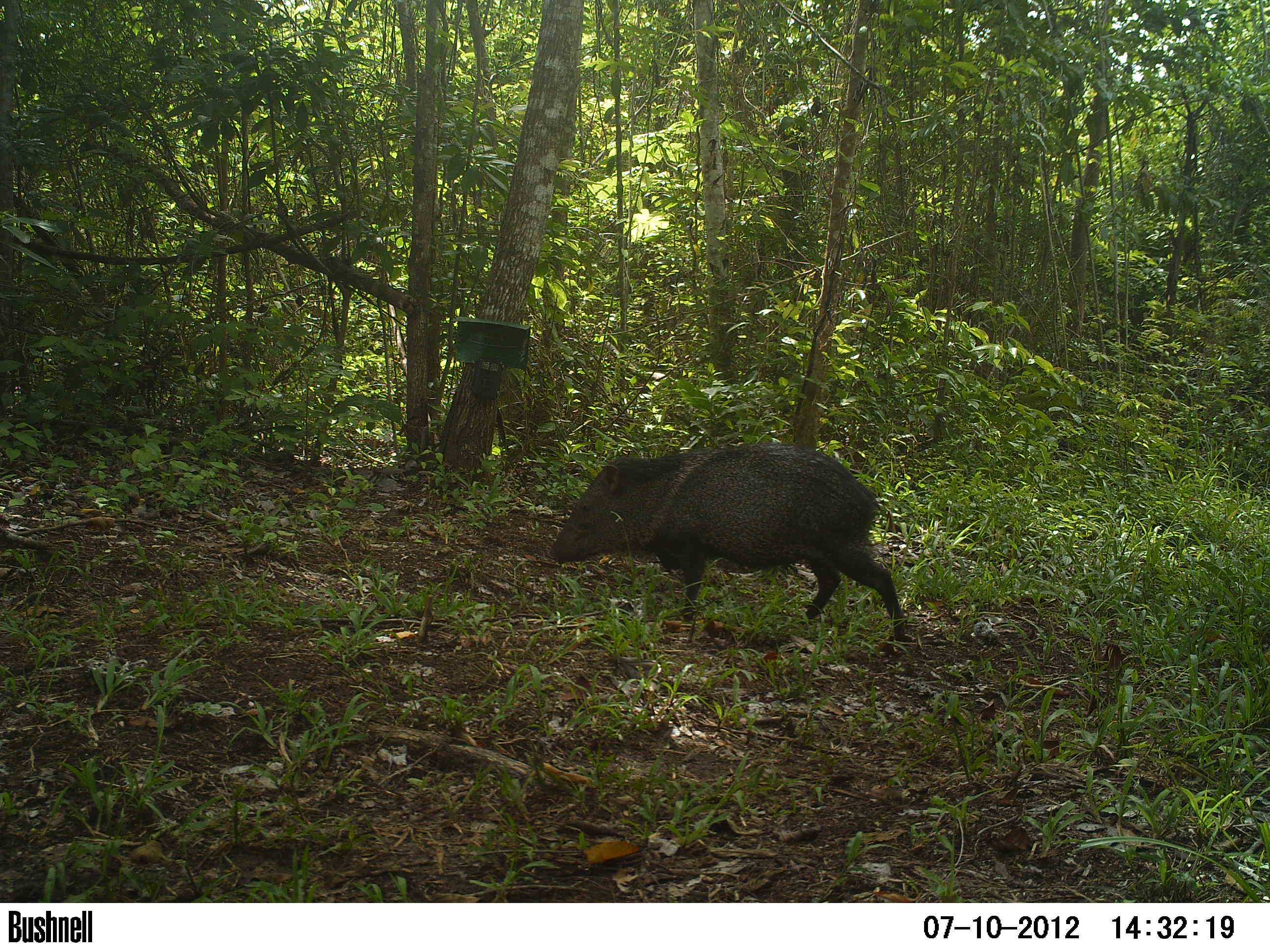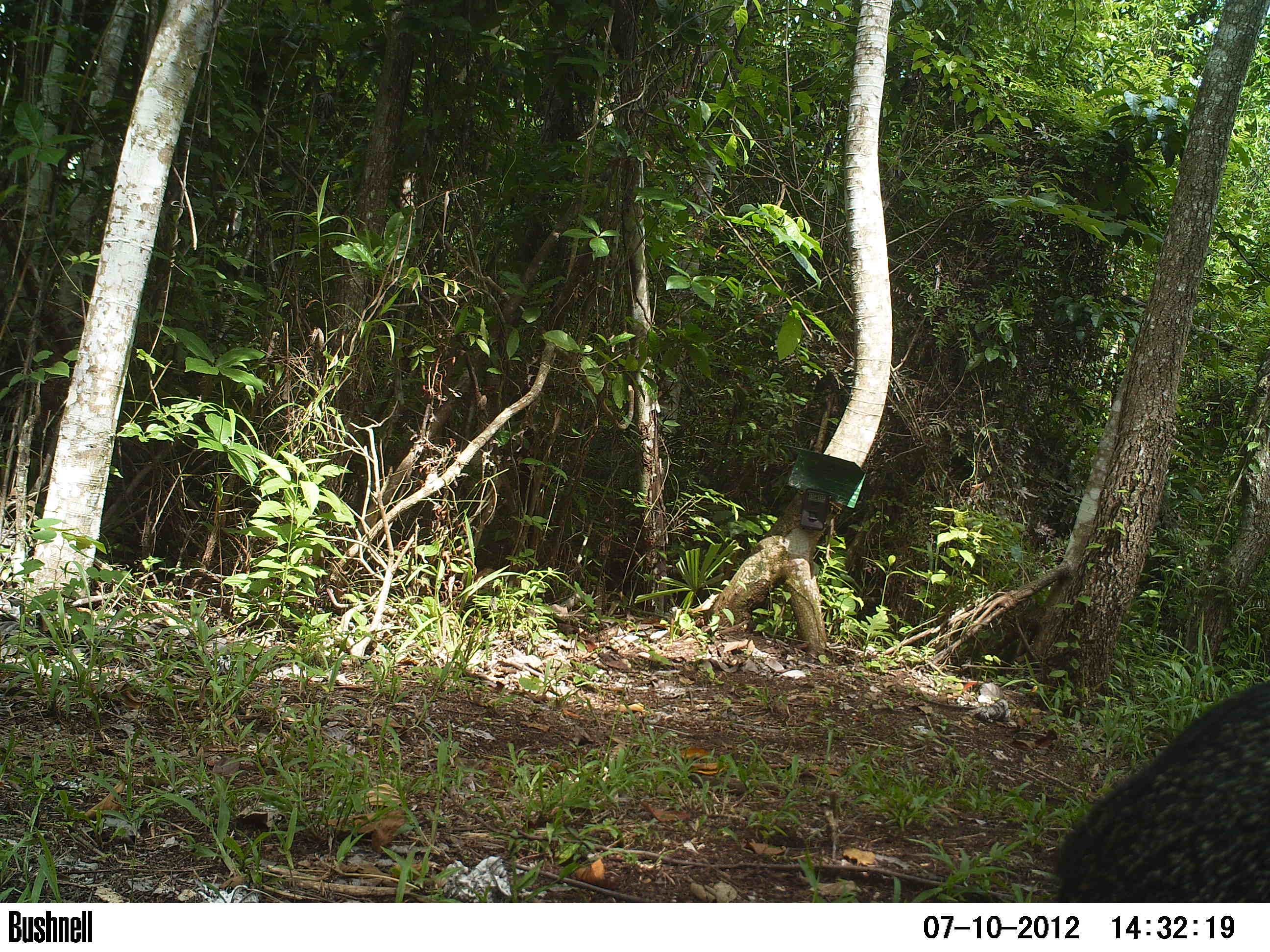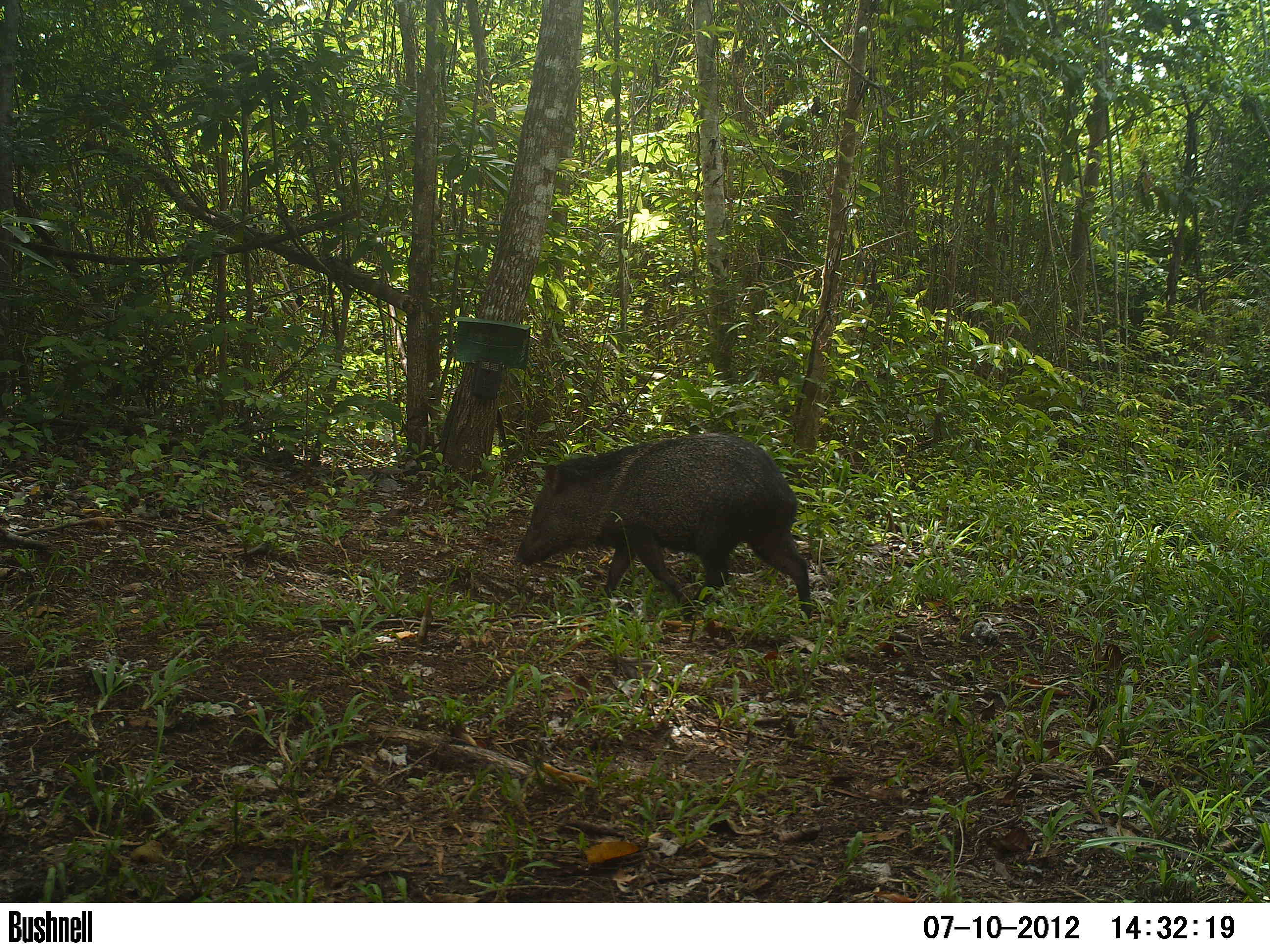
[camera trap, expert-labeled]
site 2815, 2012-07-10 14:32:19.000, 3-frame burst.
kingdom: Animalia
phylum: Chordata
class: Mammalia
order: Artiodactyla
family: Tayassuidae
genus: Pecari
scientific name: Pecari tajacu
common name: collared peccary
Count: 5.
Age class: adult.